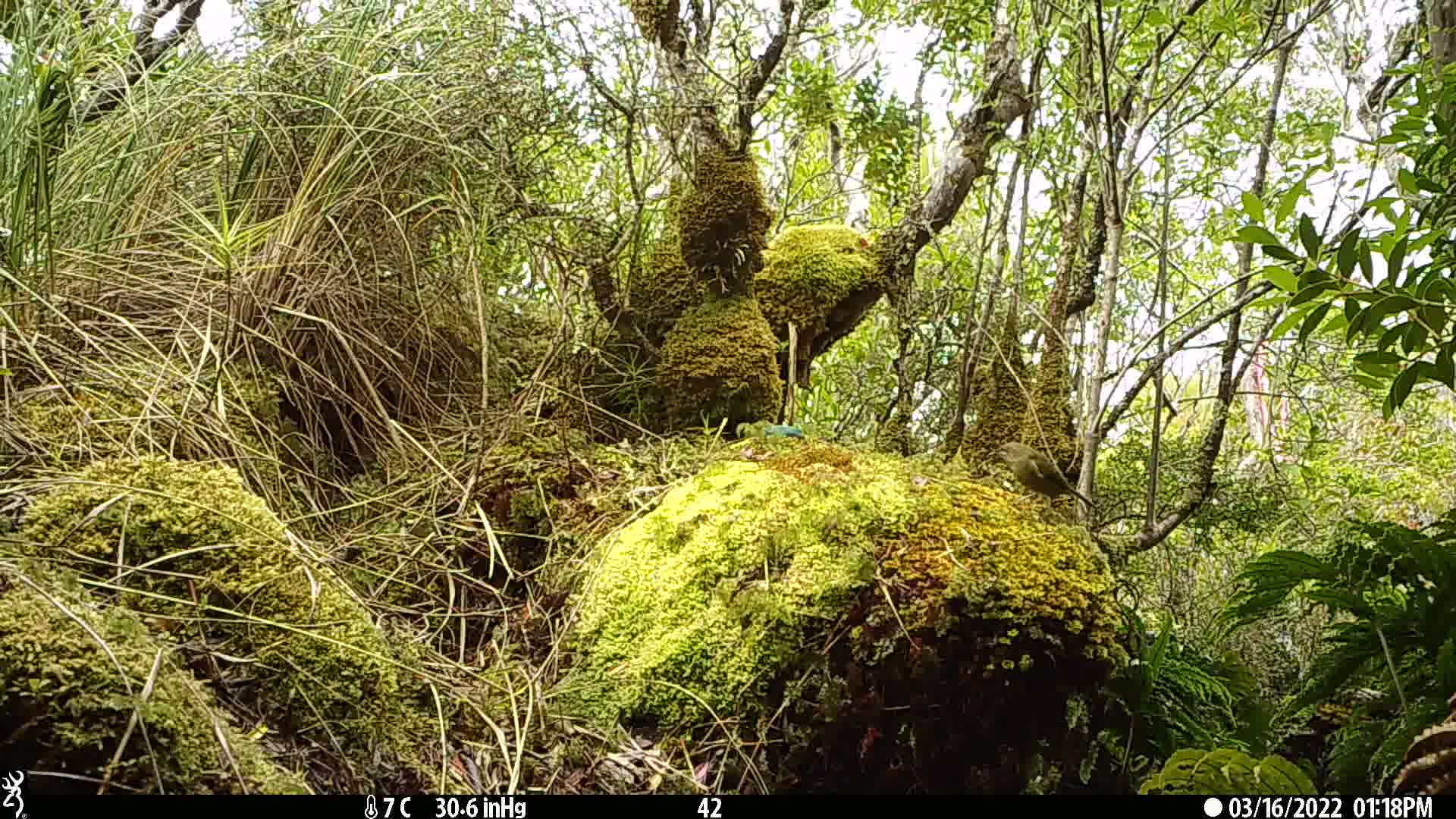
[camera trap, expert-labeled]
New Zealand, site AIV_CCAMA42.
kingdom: Animalia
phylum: Chordata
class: Aves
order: Passeriformes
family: Meliphagidae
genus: Anthornis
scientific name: Anthornis melanura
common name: new zealand bellbird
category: bellbird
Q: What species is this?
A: Bellbird (new zealand bellbird) (Anthornis melanura).